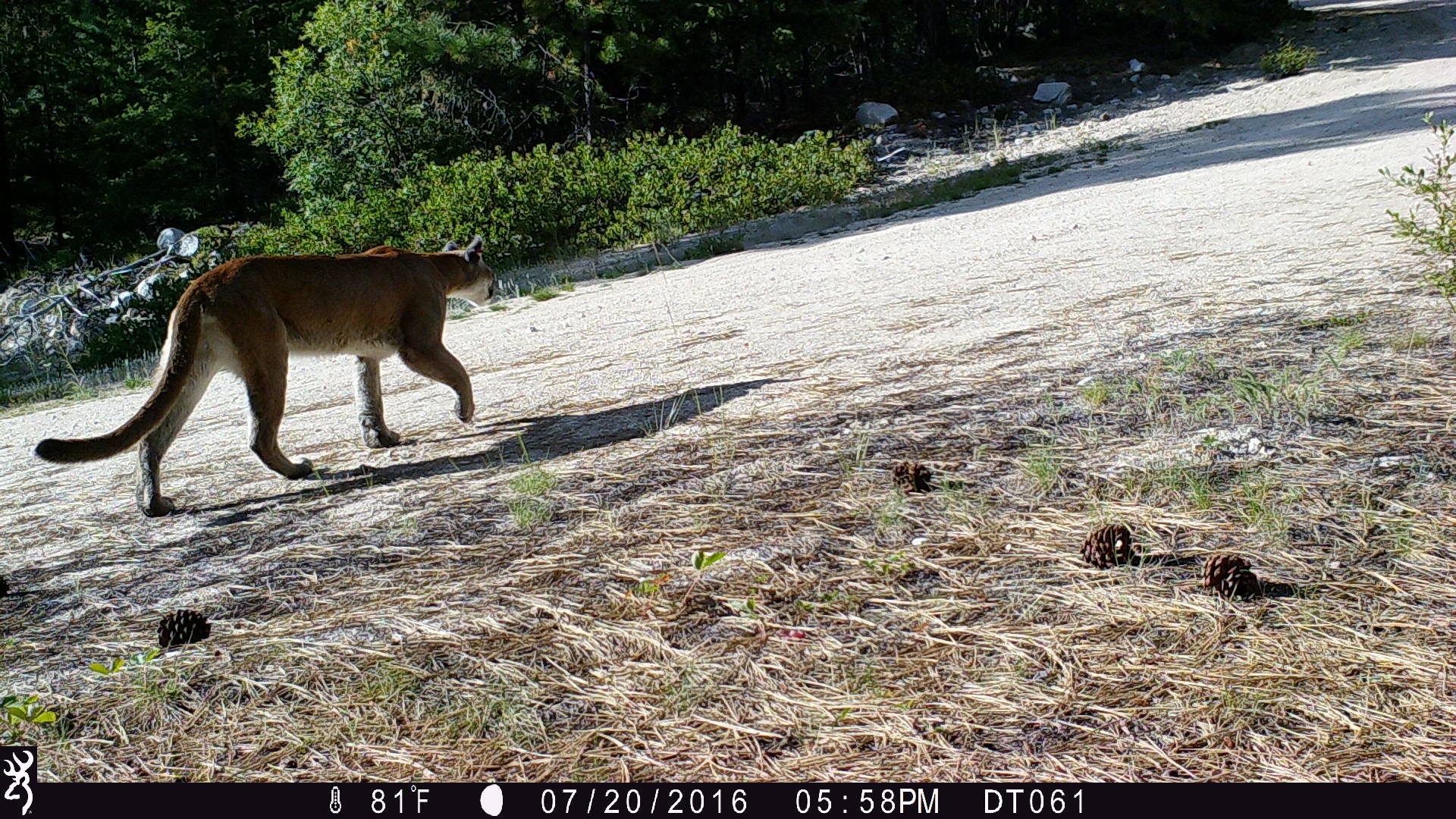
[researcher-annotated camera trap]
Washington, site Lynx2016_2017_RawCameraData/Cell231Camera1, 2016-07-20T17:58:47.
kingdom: Animalia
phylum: Chordata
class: Mammalia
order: Carnivora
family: Felidae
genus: Puma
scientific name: Puma concolor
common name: mountain lion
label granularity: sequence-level